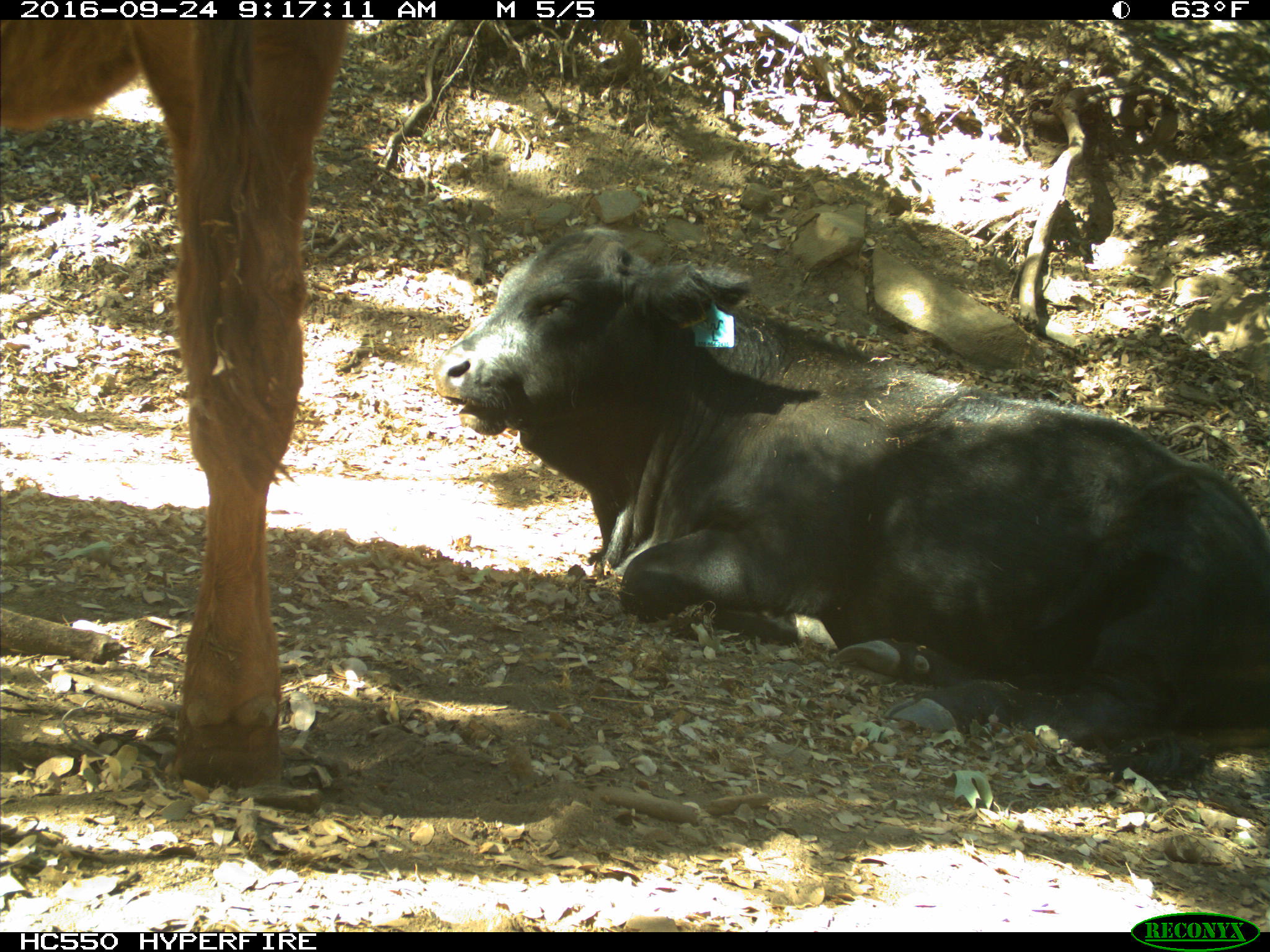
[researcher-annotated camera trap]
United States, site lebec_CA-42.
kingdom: Animalia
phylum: Chordata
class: Mammalia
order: Artiodactyla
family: Bovidae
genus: Bos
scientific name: Bos taurus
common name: domestic cow